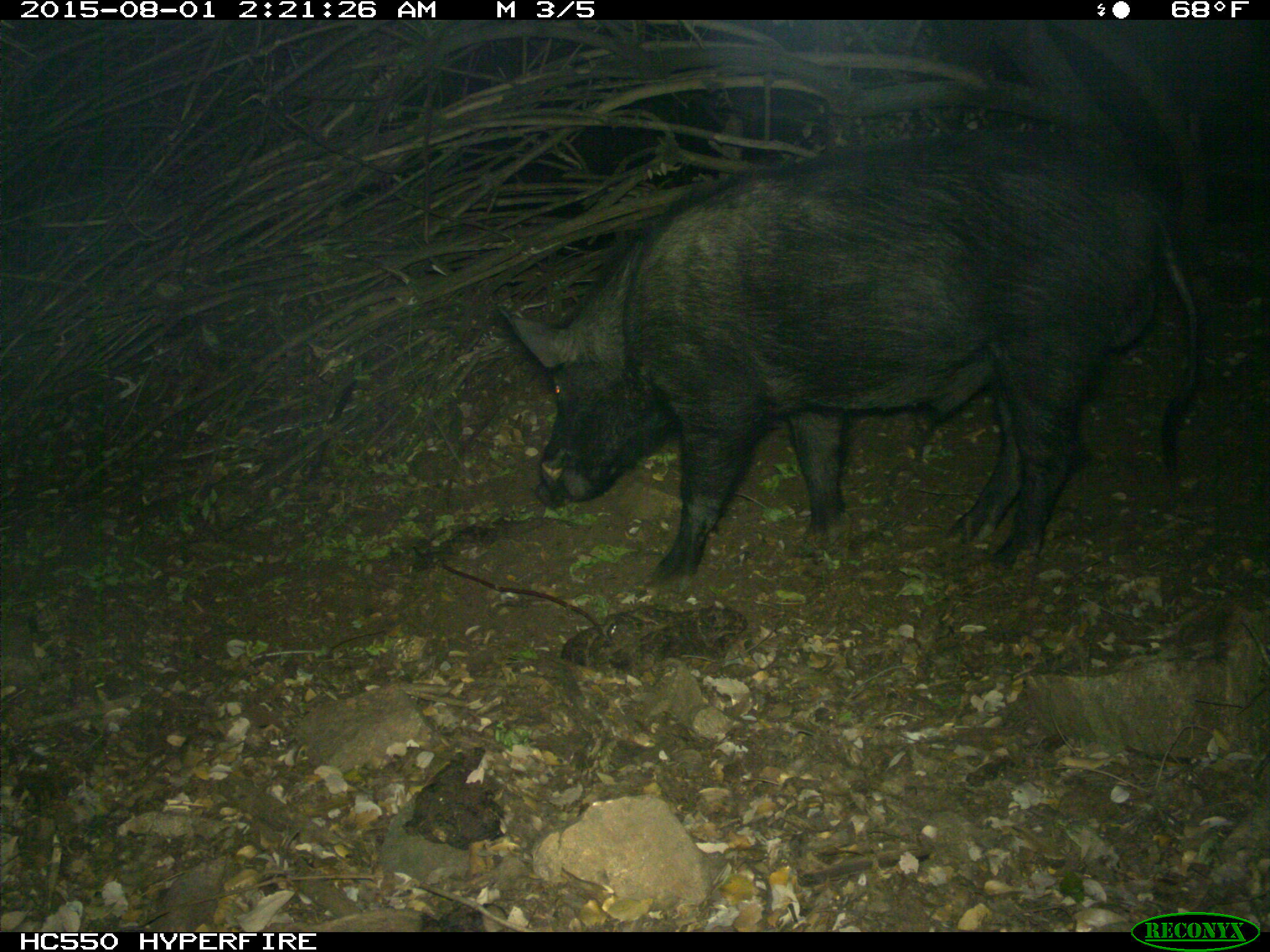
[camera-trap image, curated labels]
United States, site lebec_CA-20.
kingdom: Animalia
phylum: Chordata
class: Mammalia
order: Artiodactyla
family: Suidae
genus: Sus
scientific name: Sus scrofa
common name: wild boar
Sus scrofa (wild boar).